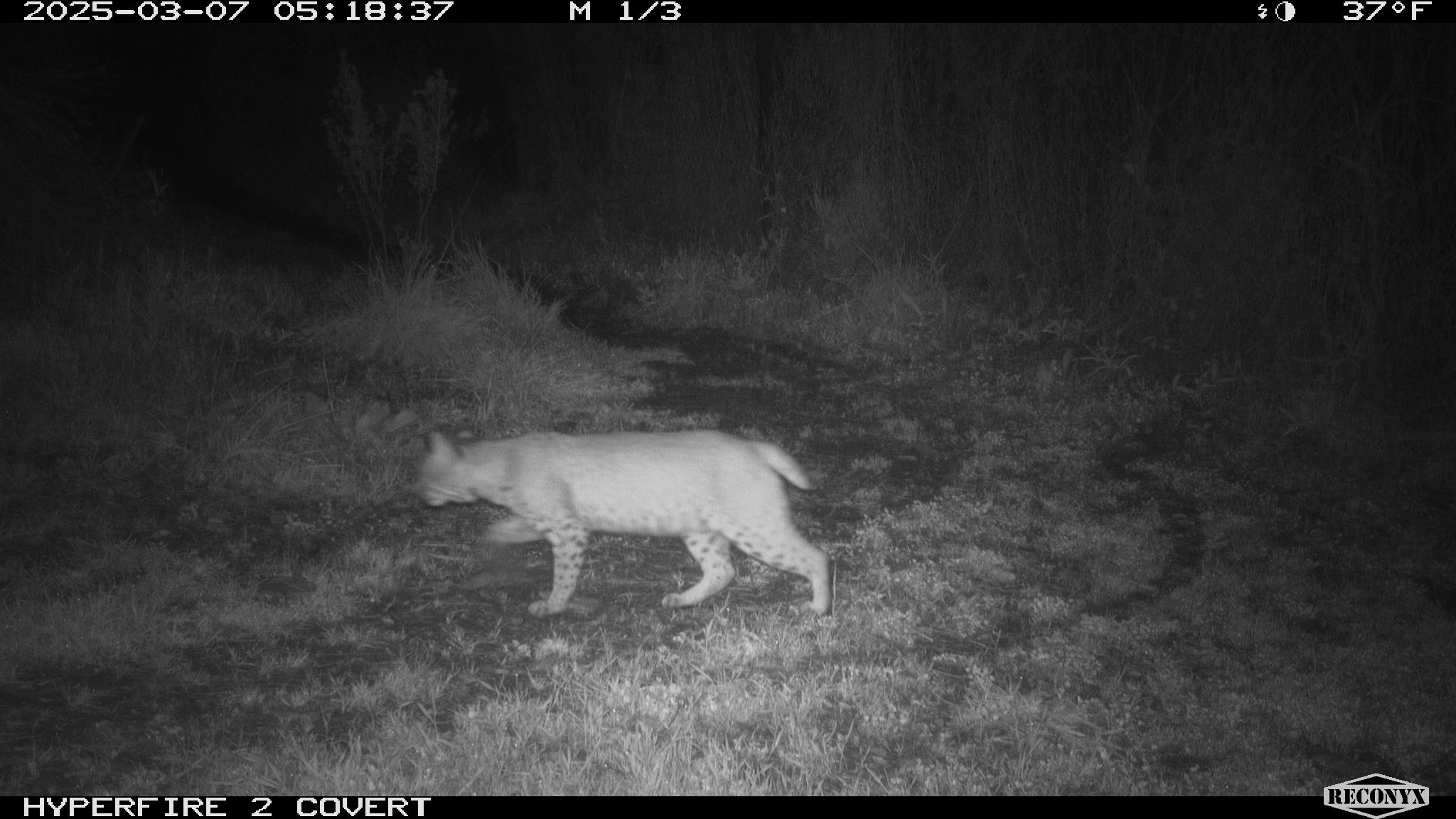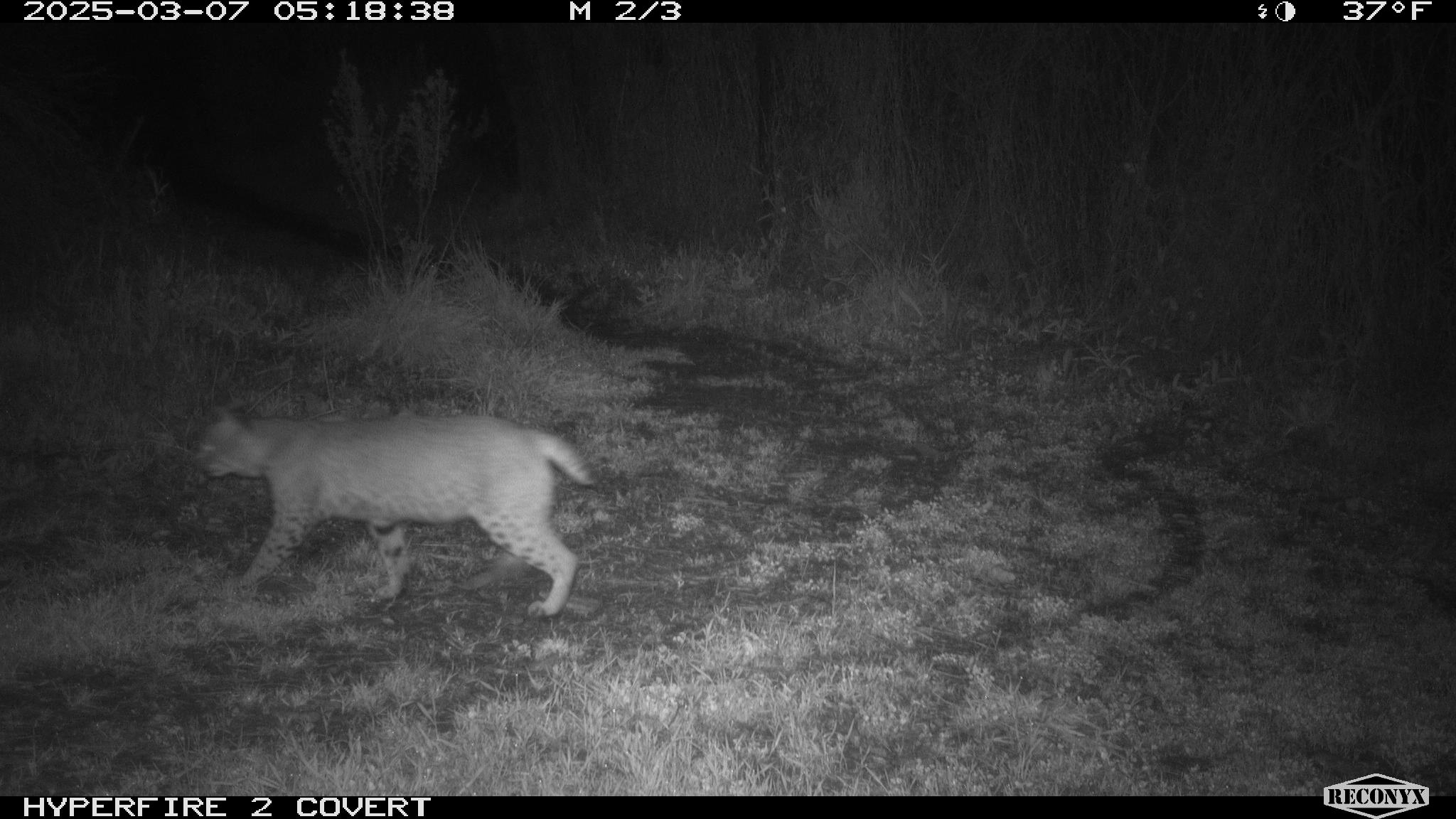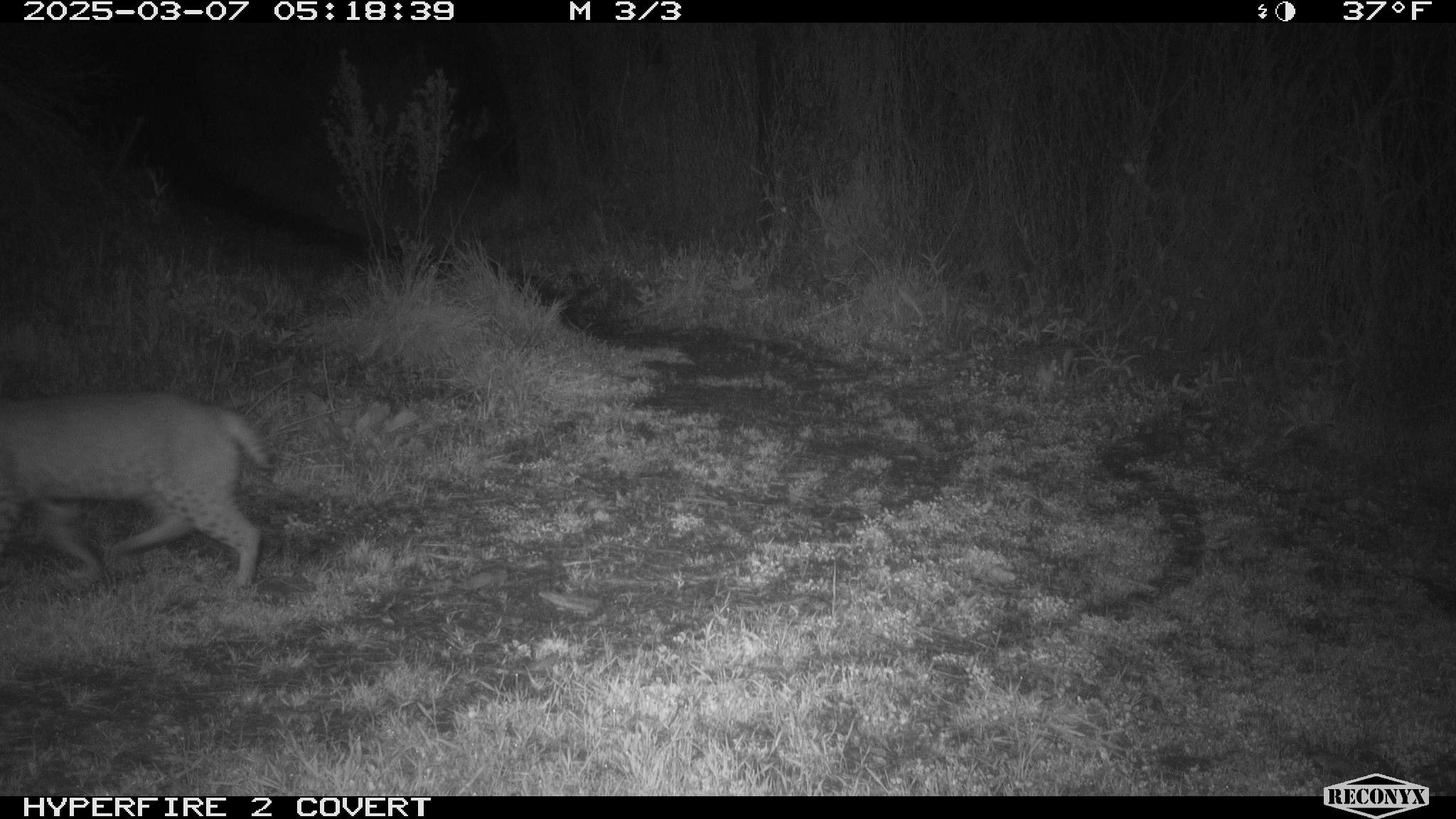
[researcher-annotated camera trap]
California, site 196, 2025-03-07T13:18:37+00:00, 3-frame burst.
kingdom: Animalia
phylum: Chordata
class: Mammalia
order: Carnivora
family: Felidae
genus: Lynx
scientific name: Lynx rufus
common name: bobcat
Bobcat (Lynx rufus).